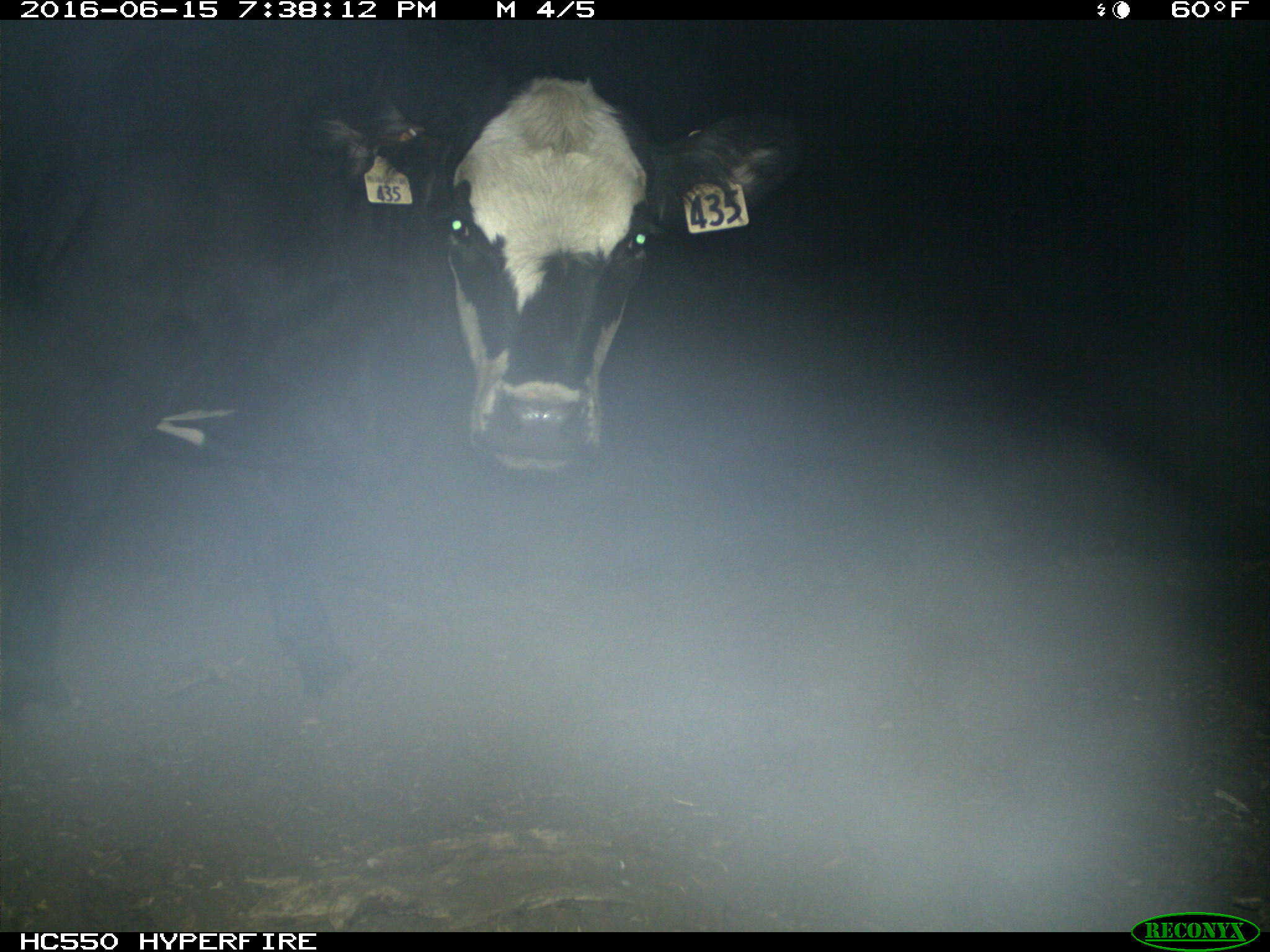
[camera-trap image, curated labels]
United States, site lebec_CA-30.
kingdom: Animalia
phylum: Chordata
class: Mammalia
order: Artiodactyla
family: Bovidae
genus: Bos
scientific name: Bos taurus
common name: domestic cow